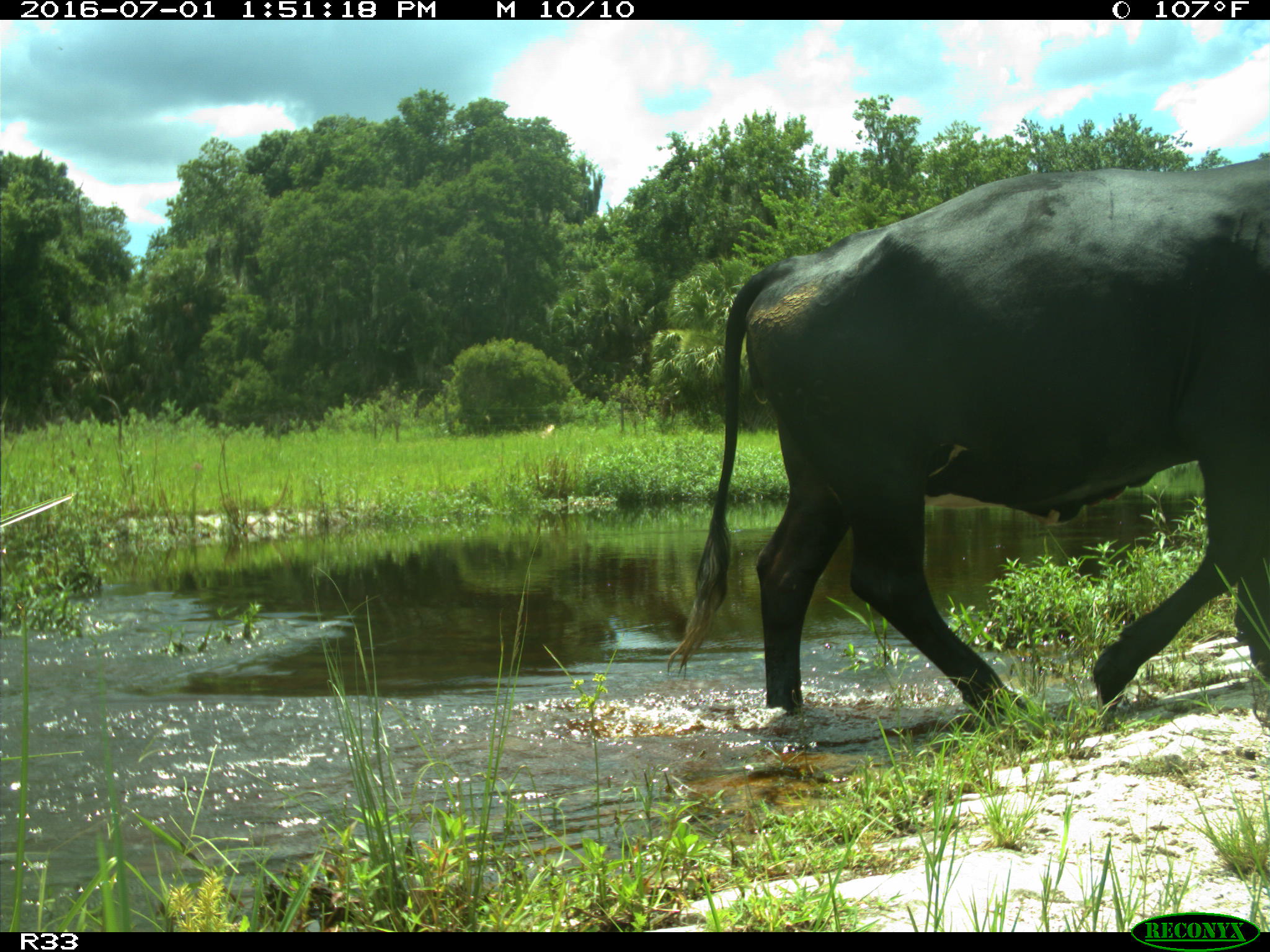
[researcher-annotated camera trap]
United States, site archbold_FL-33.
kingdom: Animalia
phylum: Chordata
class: Mammalia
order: Artiodactyla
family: Bovidae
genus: Bos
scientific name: Bos taurus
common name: domestic cow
Bos taurus (domestic cow).